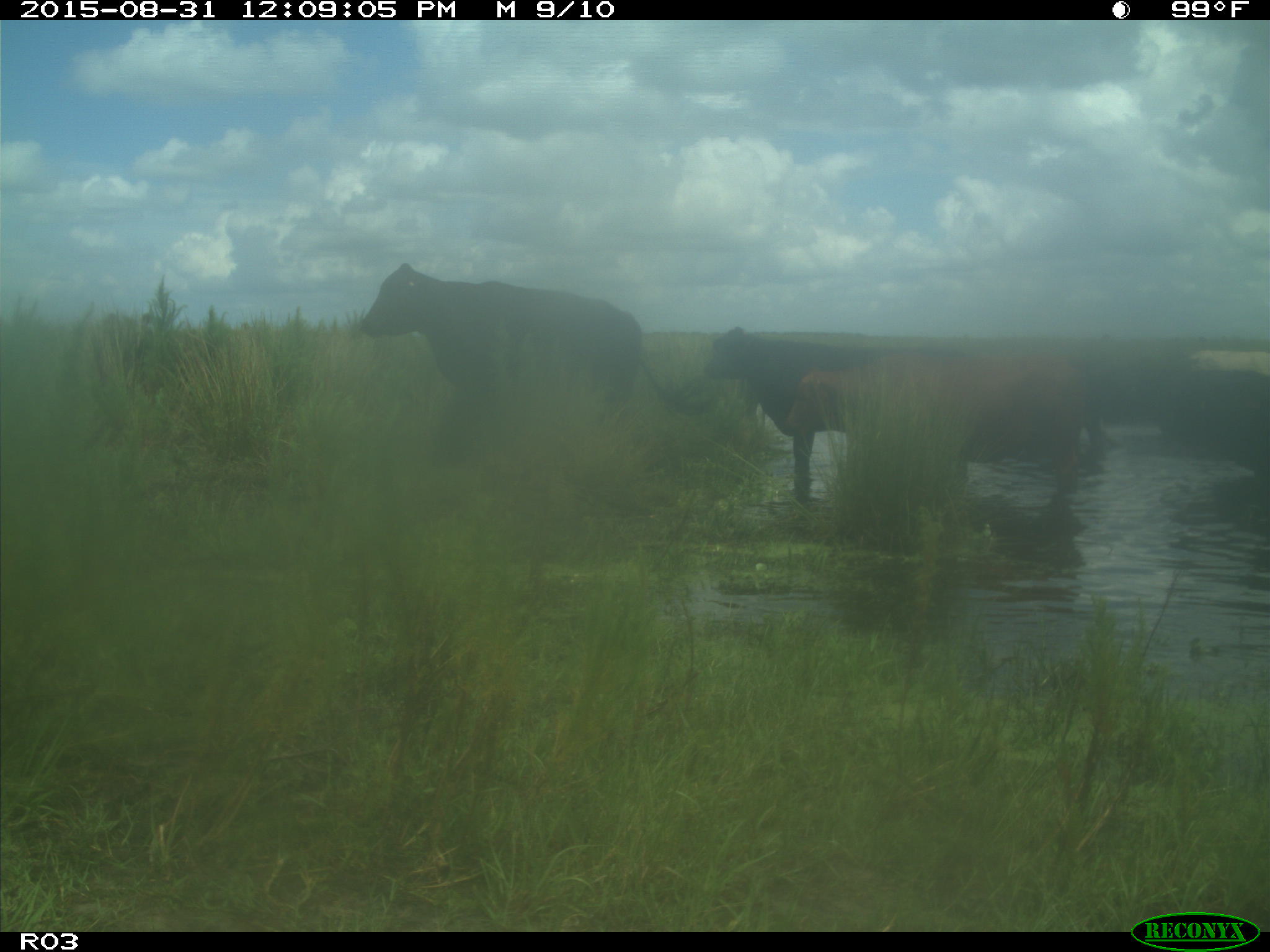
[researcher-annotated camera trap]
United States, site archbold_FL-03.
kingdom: Animalia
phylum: Chordata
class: Mammalia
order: Artiodactyla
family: Bovidae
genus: Bos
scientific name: Bos taurus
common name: domestic cow